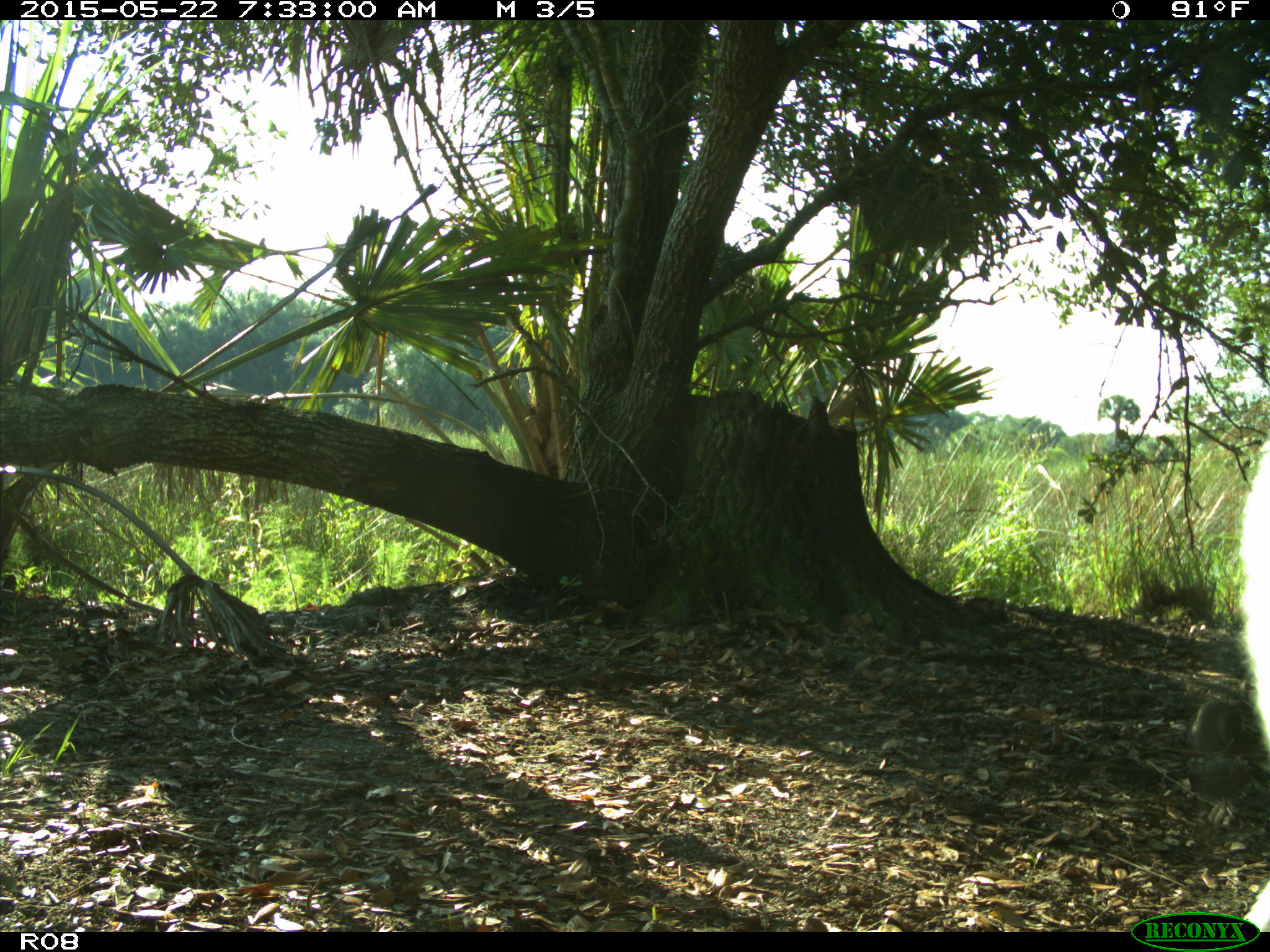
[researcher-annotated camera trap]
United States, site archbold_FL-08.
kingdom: Animalia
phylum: Chordata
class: Mammalia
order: Artiodactyla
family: Bovidae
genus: Bos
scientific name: Bos taurus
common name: domestic cow